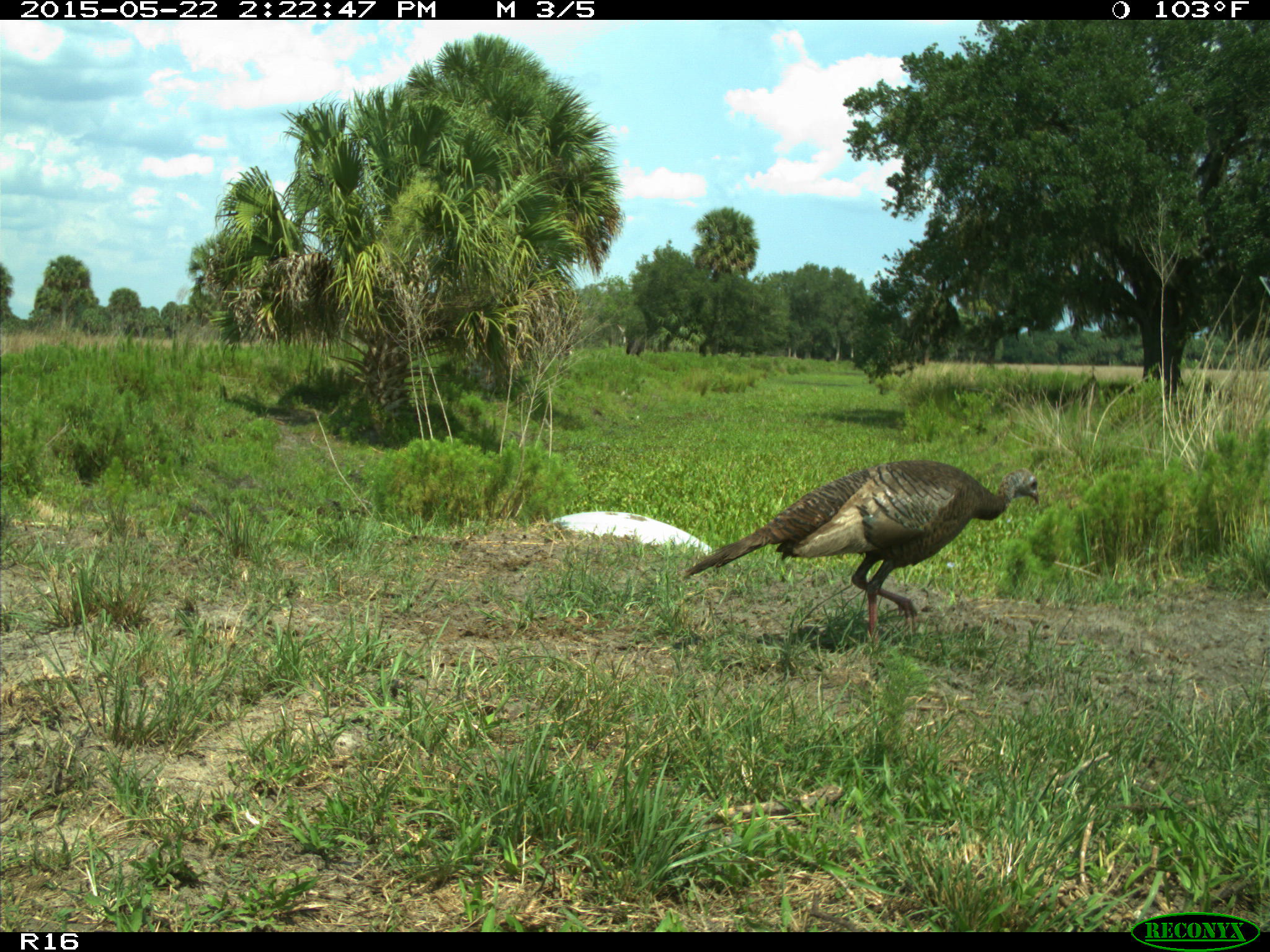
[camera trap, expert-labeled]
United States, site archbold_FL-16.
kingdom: Animalia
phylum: Chordata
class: Mammalia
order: Artiodactyla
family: Bovidae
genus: Bos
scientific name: Bos taurus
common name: domestic cow